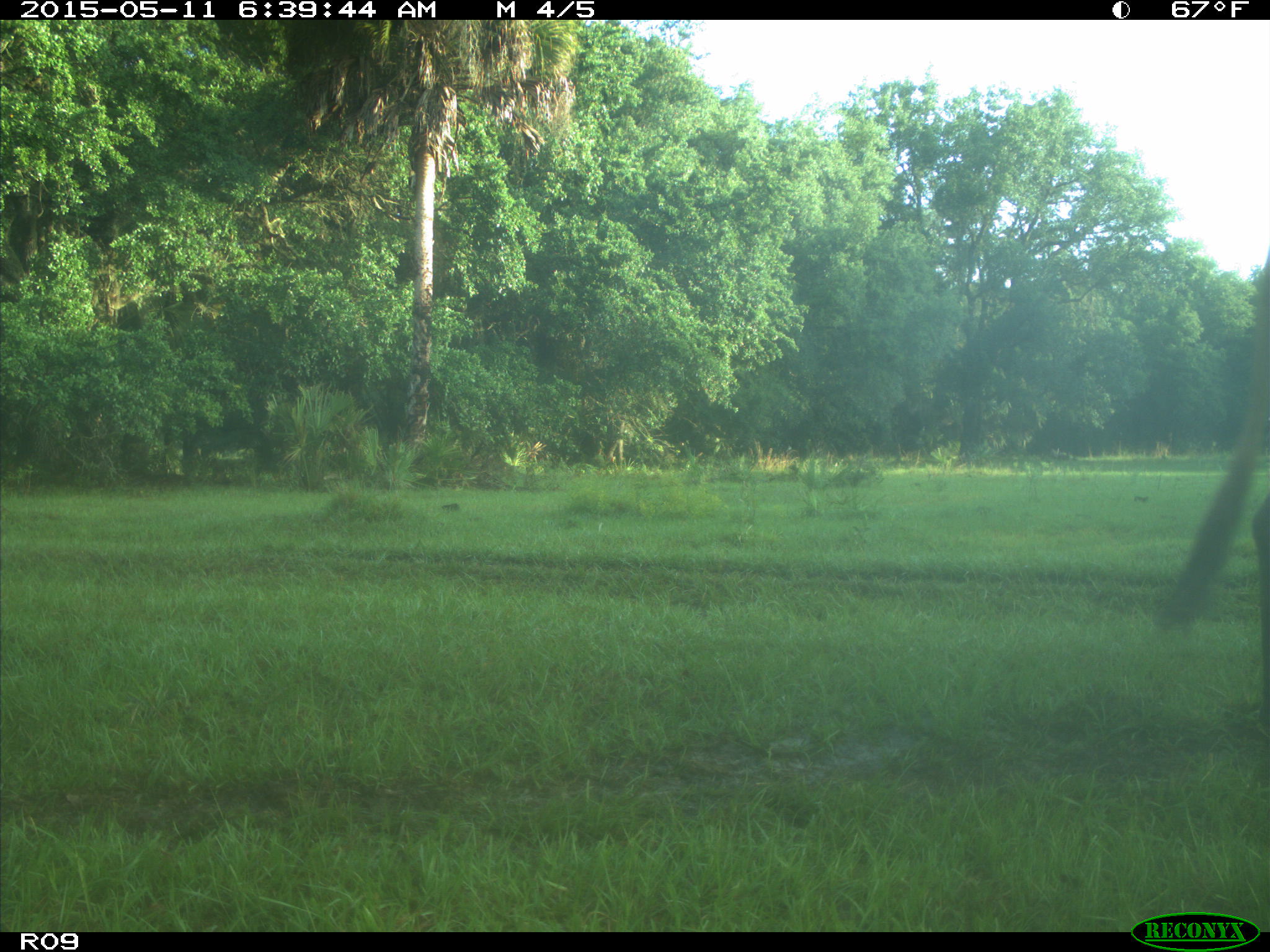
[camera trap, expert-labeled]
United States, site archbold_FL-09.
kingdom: Animalia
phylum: Chordata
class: Mammalia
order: Artiodactyla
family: Bovidae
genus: Bos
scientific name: Bos taurus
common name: domestic cow